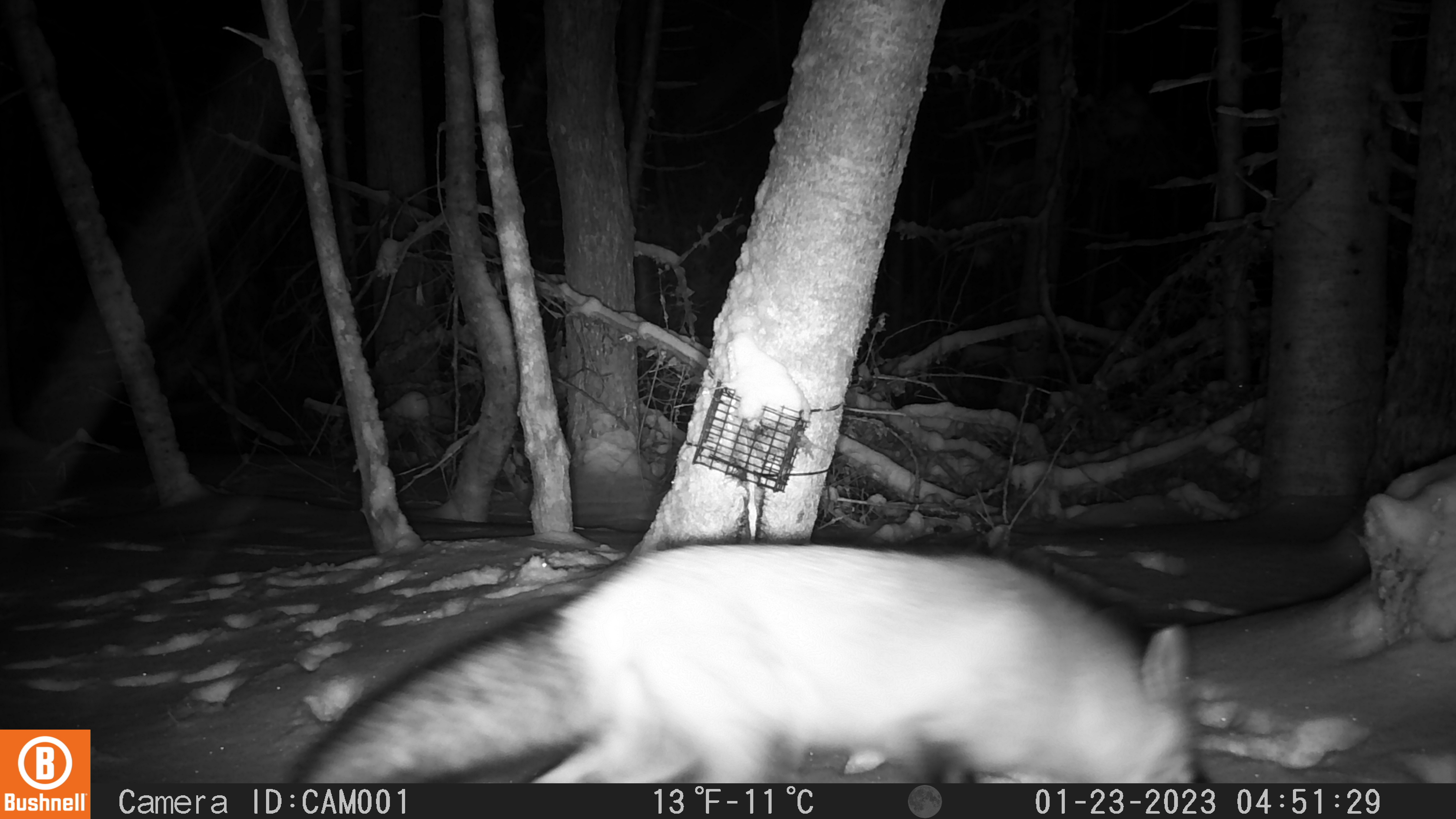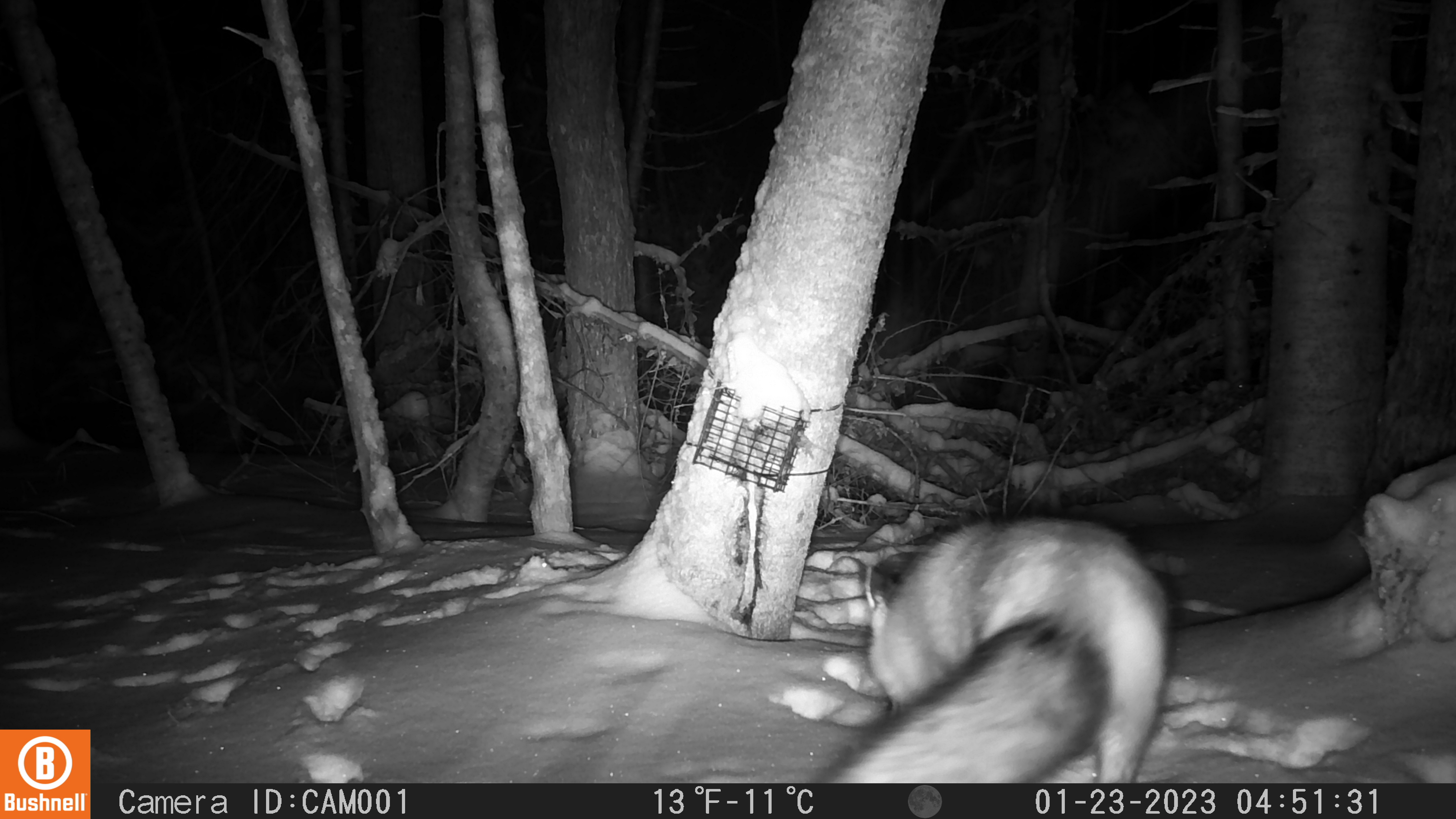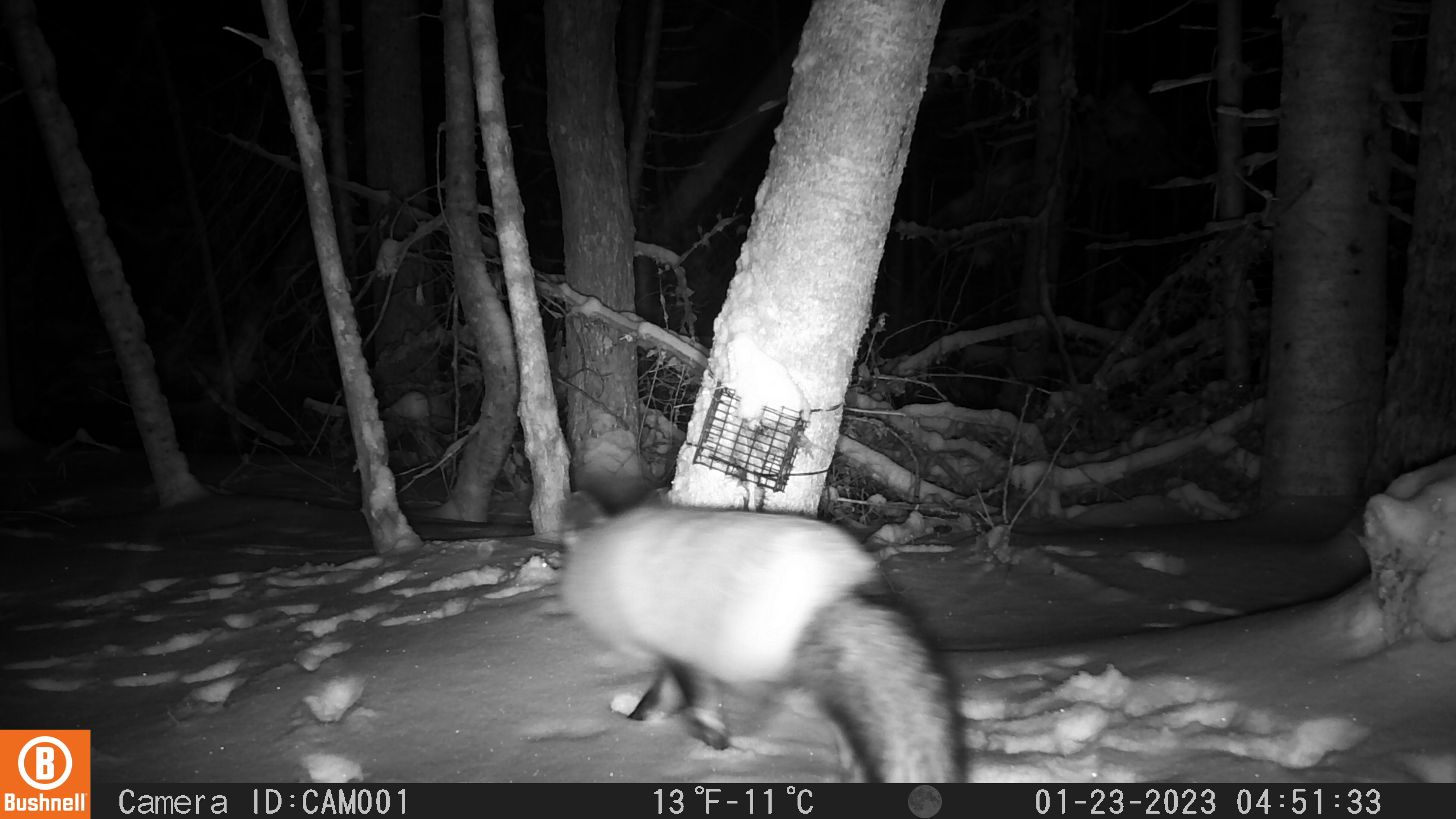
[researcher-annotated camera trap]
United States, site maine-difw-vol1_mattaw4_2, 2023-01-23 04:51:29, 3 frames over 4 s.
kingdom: Animalia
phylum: Chordata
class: Mammalia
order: Carnivora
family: Canidae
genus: Vulpes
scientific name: Vulpes vulpes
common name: red fox